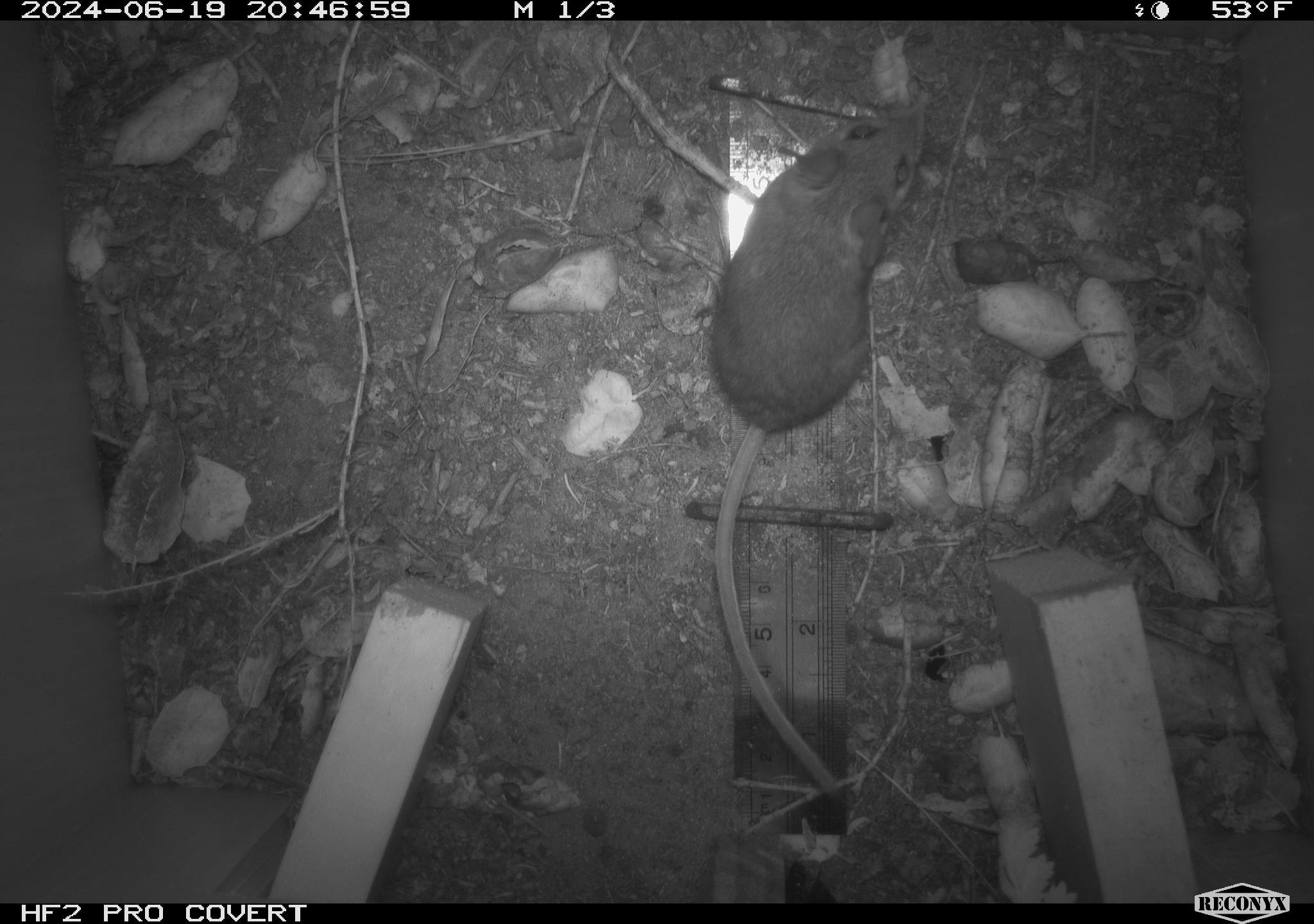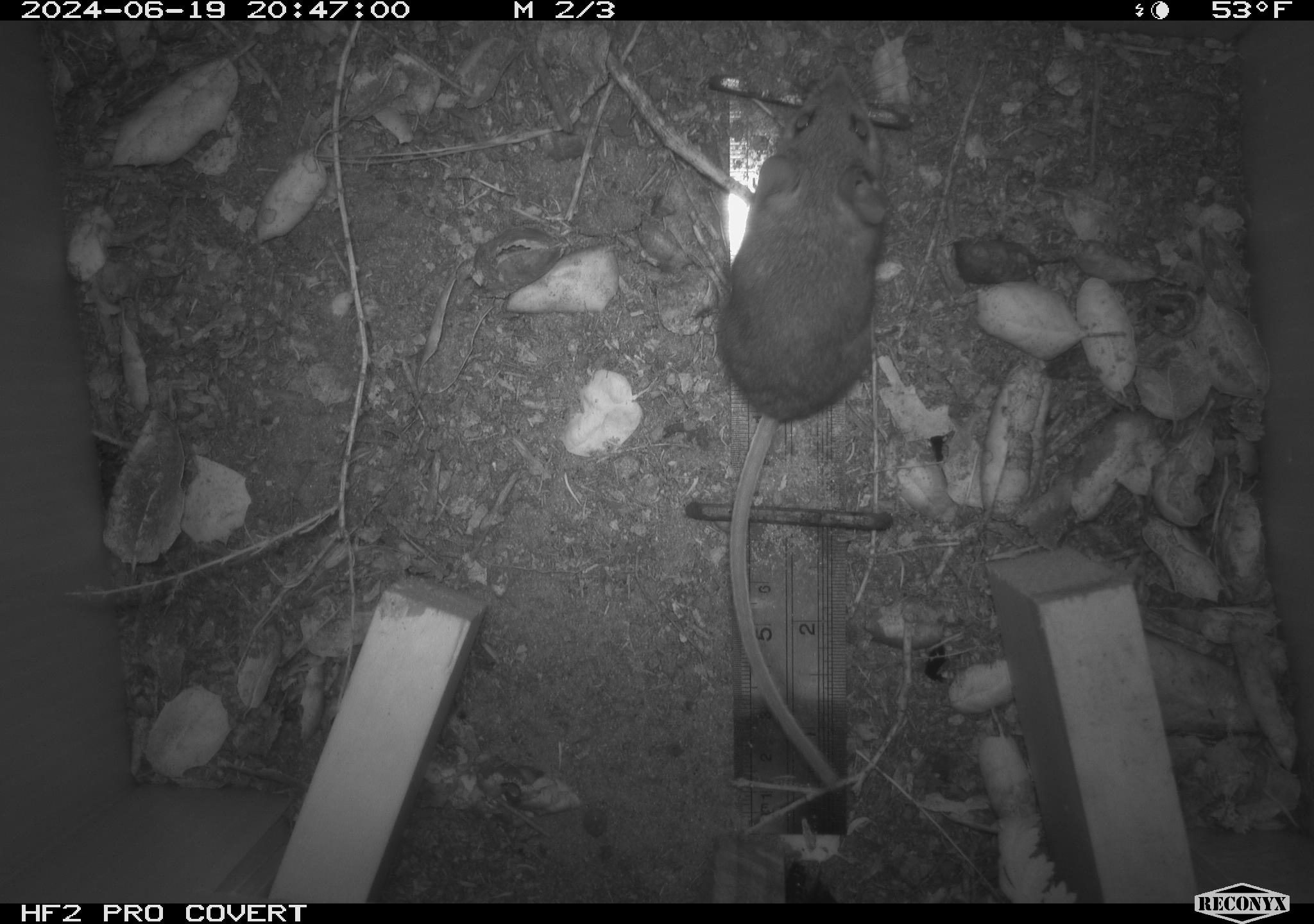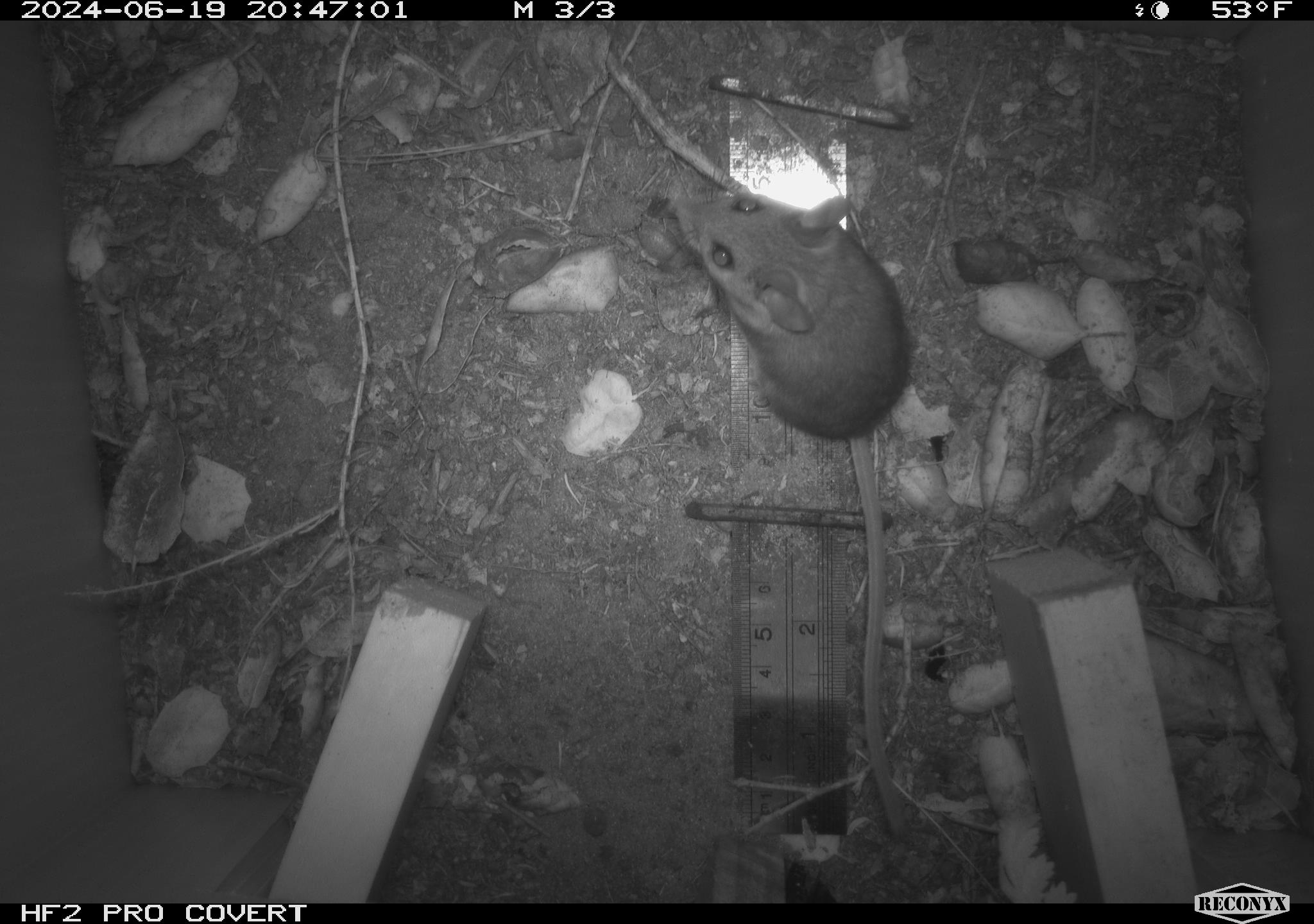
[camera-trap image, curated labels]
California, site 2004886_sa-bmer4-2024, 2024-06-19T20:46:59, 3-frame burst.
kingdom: Animalia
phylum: Chordata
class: Mammalia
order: Rodentia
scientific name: Rodentia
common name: woodrat or rat or mouse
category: woodrat or rat or mouse species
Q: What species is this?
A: Woodrat or rat or mouse species (woodrat or rat or mouse) (Rodentia).